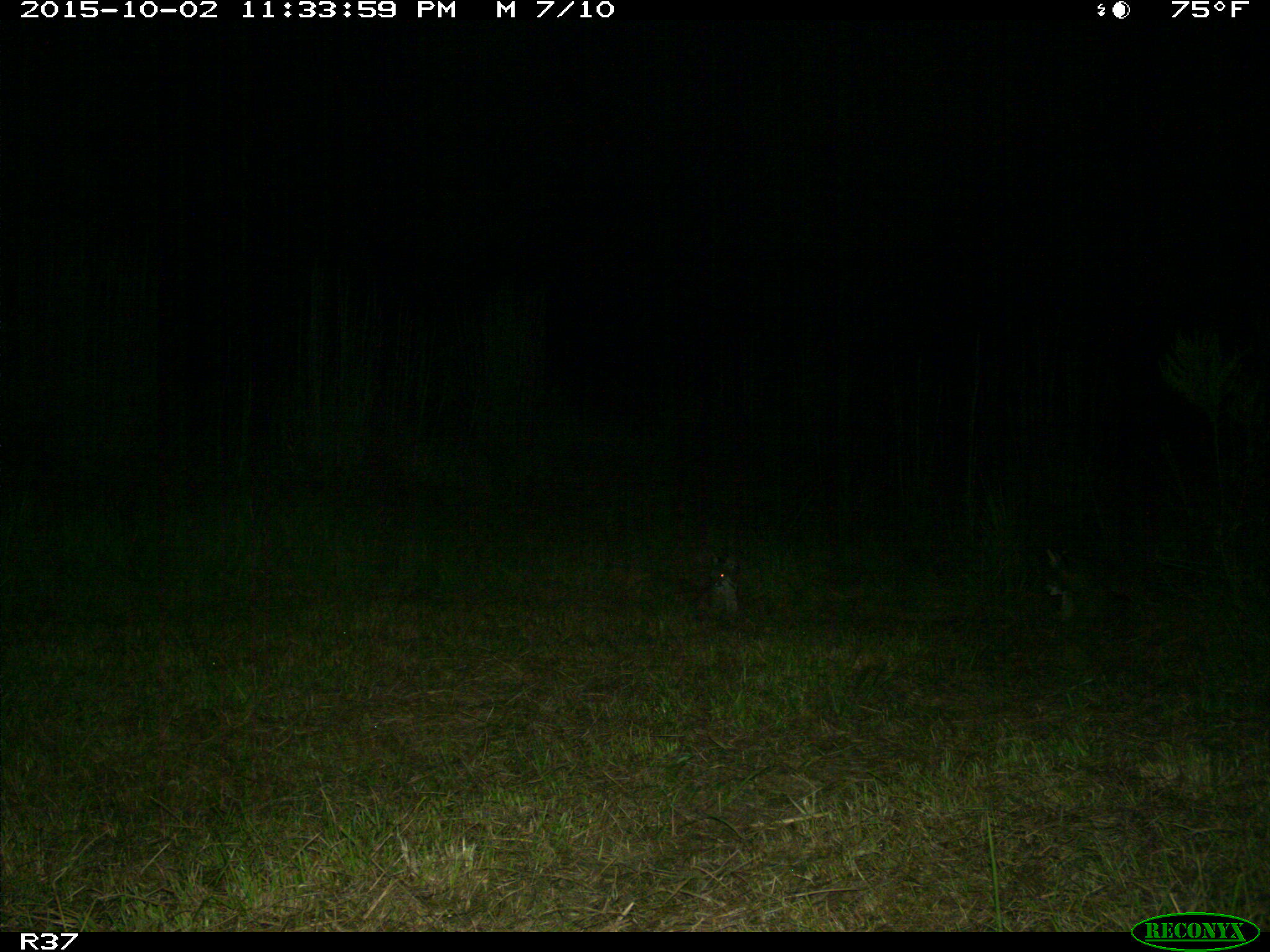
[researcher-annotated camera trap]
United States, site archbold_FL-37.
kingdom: Animalia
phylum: Chordata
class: Mammalia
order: Carnivora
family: Felidae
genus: Lynx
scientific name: Lynx rufus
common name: bobcat